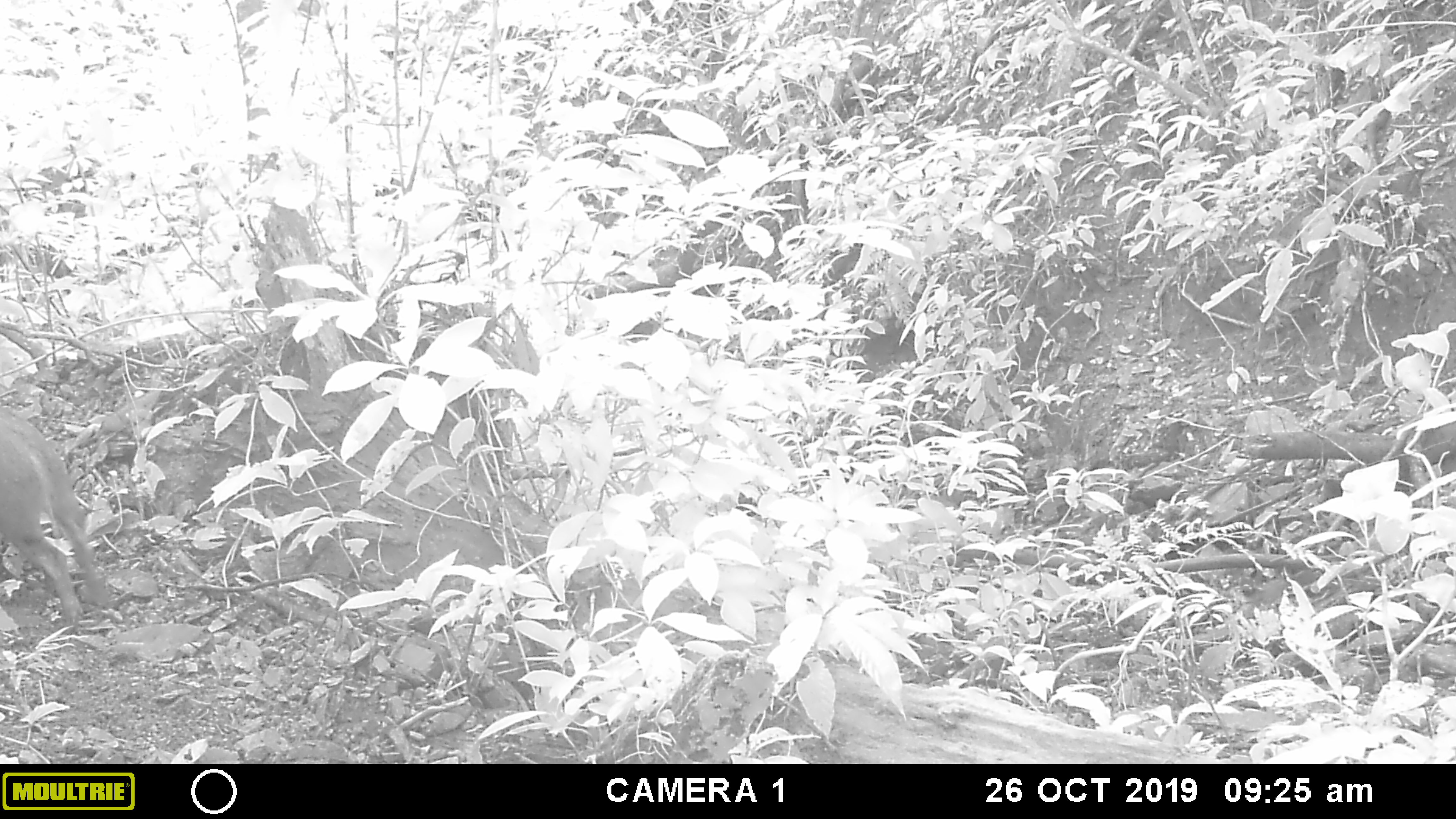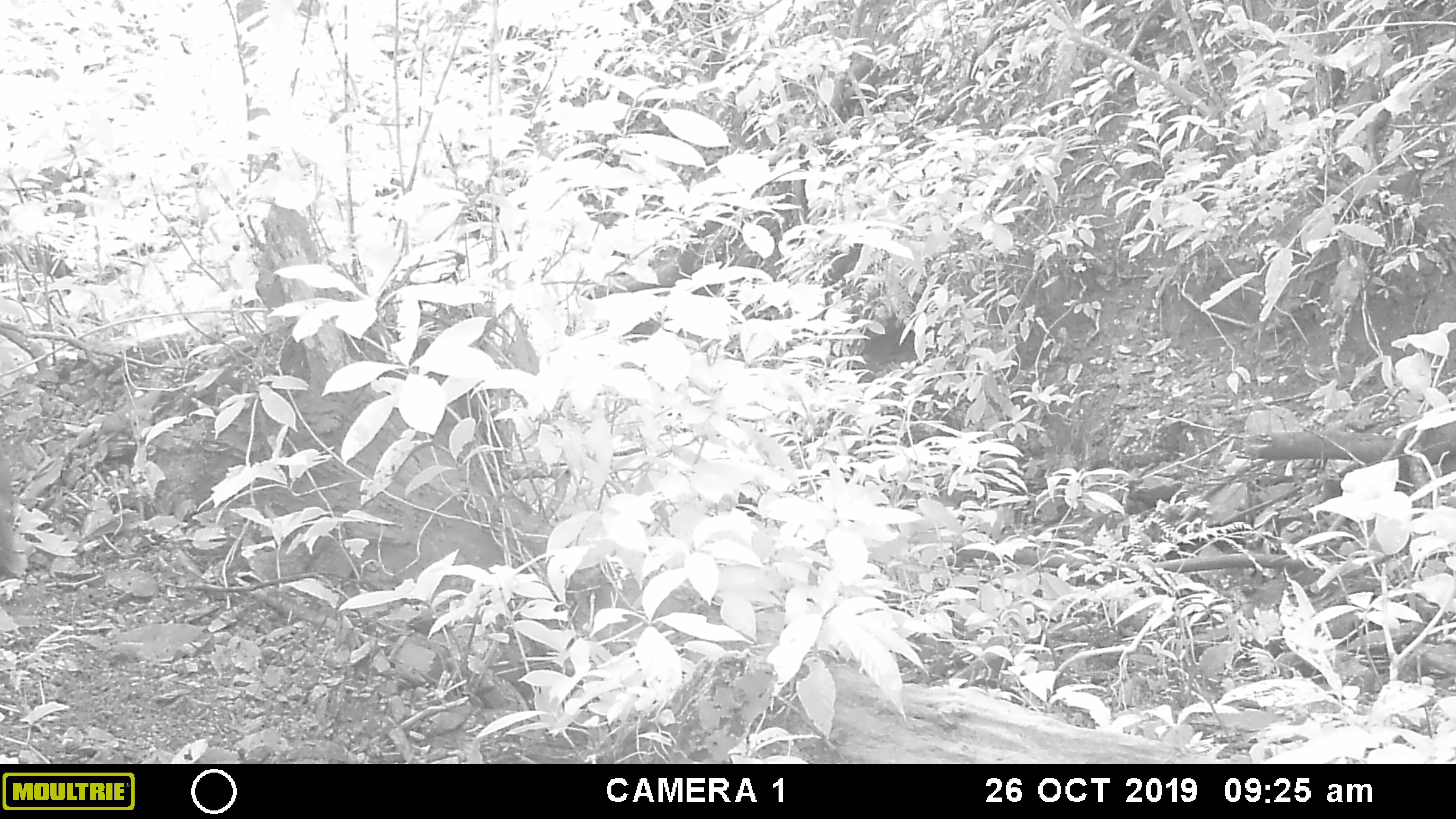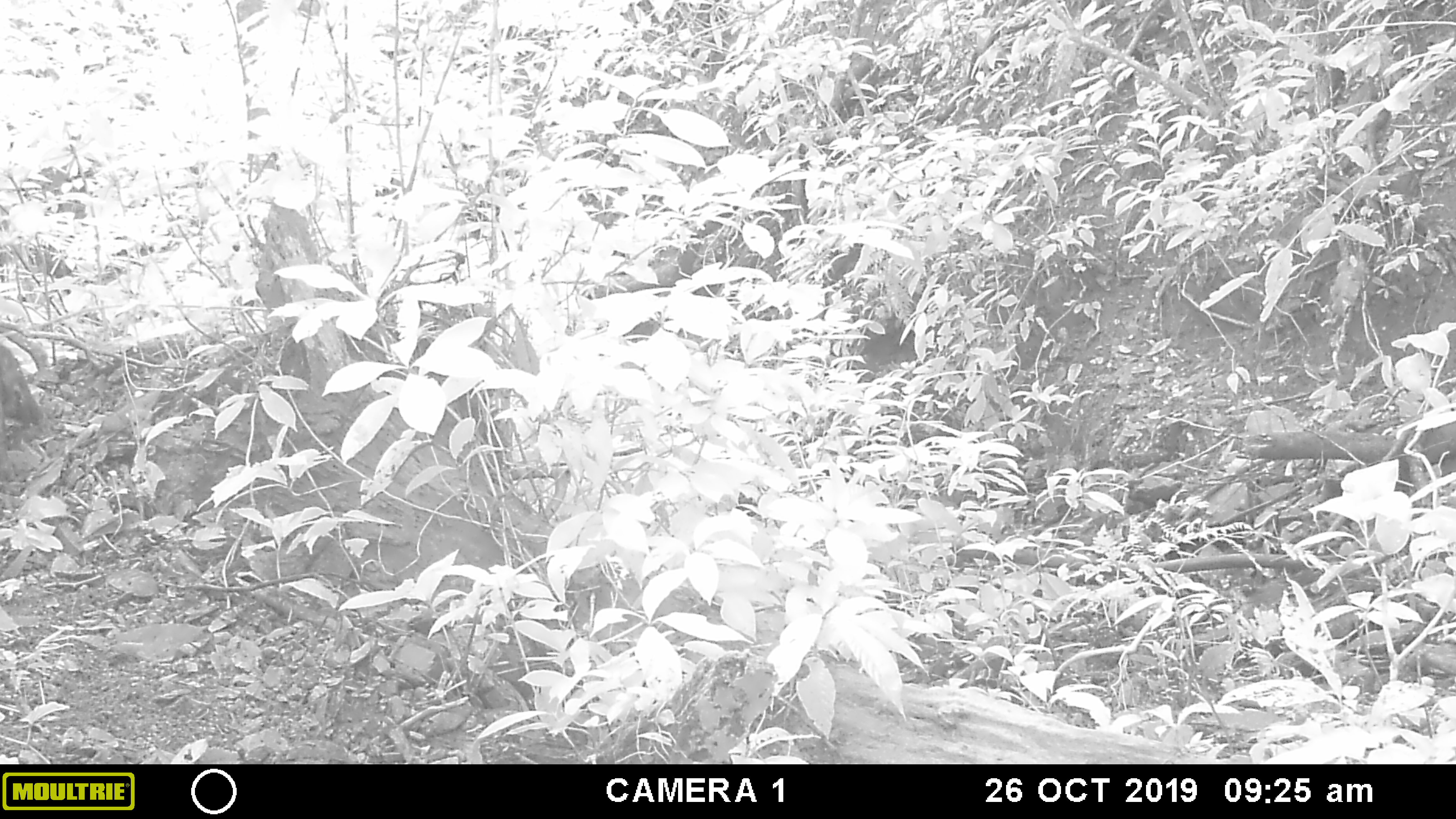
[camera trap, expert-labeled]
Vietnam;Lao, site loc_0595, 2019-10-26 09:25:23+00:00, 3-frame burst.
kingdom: Animalia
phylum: Chordata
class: Mammalia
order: Artiodactyla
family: Suidae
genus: Sus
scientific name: Sus scrofa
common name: eurasian wild pig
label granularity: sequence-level